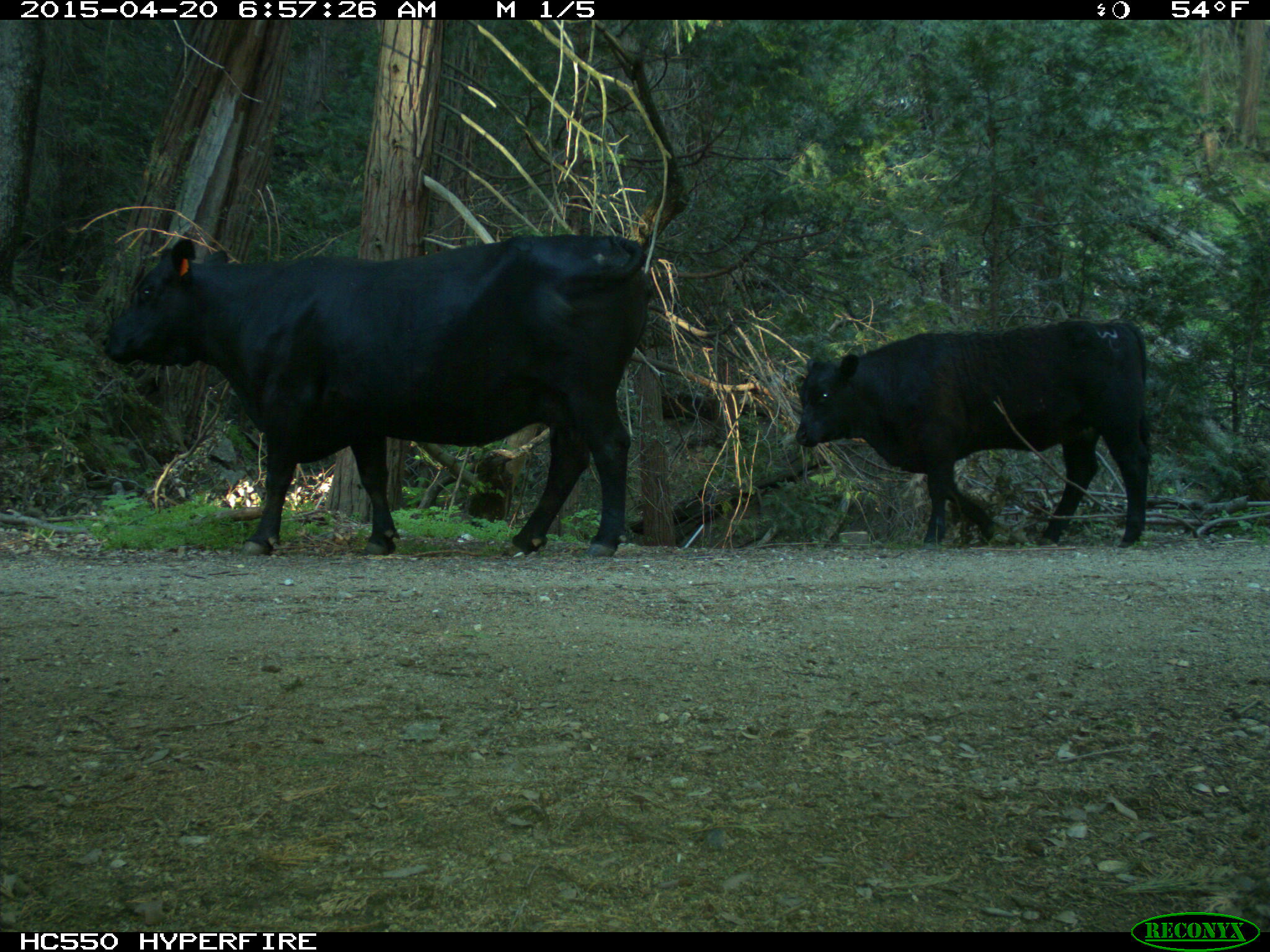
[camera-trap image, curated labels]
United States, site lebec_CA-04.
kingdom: Animalia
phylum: Chordata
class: Mammalia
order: Artiodactyla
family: Bovidae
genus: Bos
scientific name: Bos taurus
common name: domestic cow